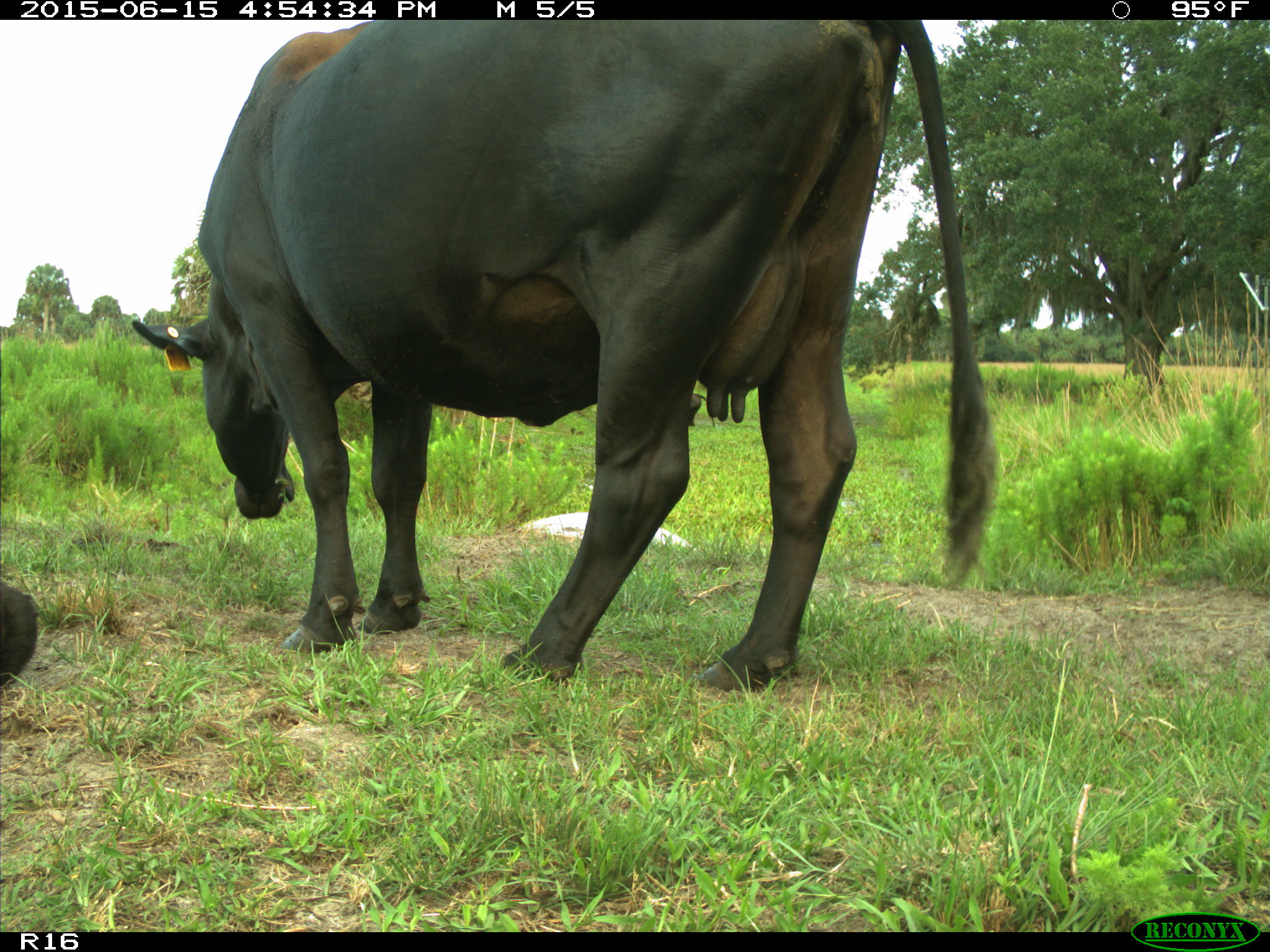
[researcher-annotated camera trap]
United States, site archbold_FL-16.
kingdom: Animalia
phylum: Chordata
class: Mammalia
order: Artiodactyla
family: Bovidae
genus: Bos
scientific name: Bos taurus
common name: domestic cow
Bos taurus (domestic cow).